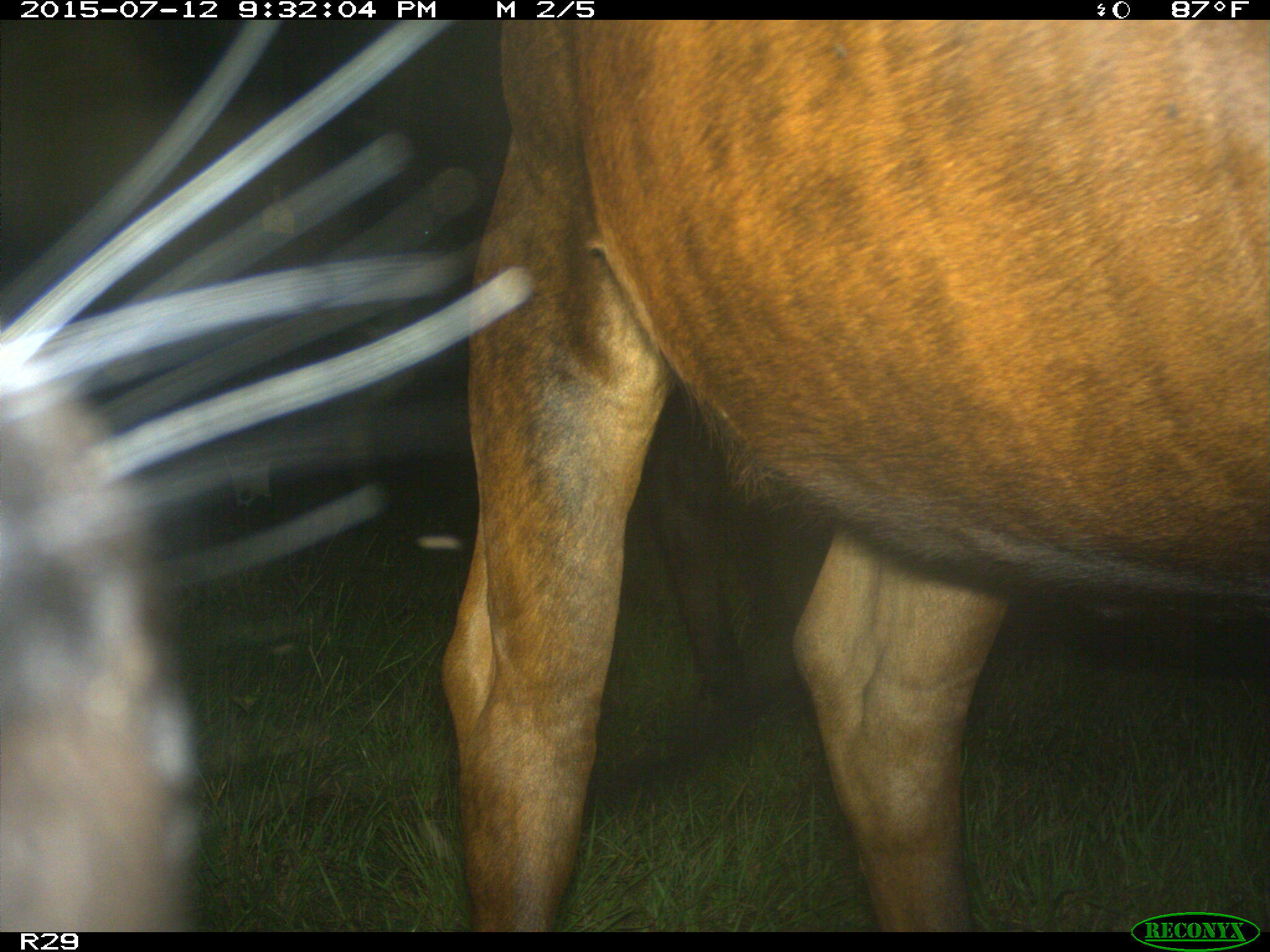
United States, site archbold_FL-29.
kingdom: Animalia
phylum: Chordata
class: Mammalia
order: Artiodactyla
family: Bovidae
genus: Bos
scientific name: Bos taurus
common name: domestic cow